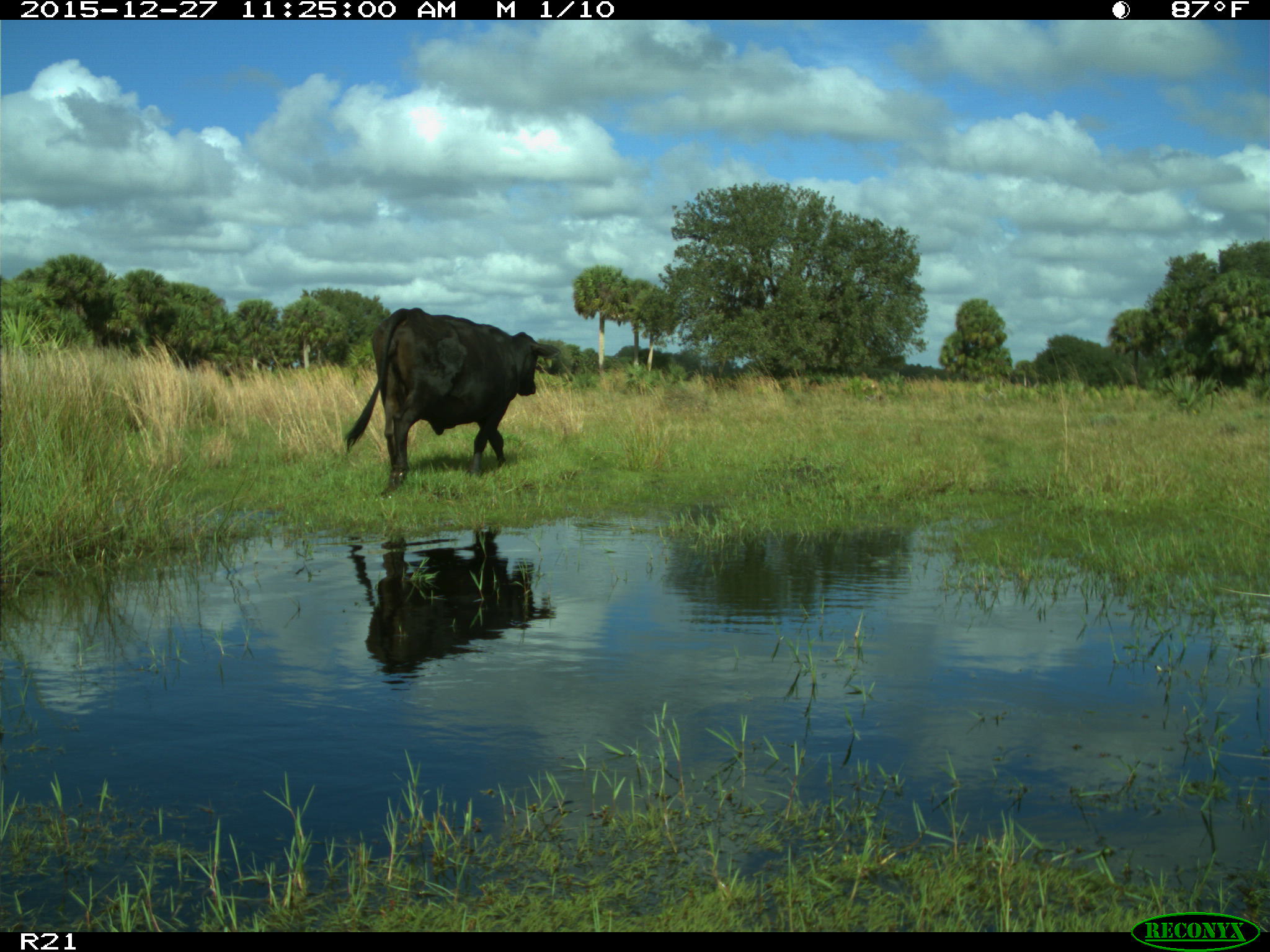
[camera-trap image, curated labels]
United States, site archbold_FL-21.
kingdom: Animalia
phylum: Chordata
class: Mammalia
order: Artiodactyla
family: Bovidae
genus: Bos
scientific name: Bos taurus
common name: domestic cow